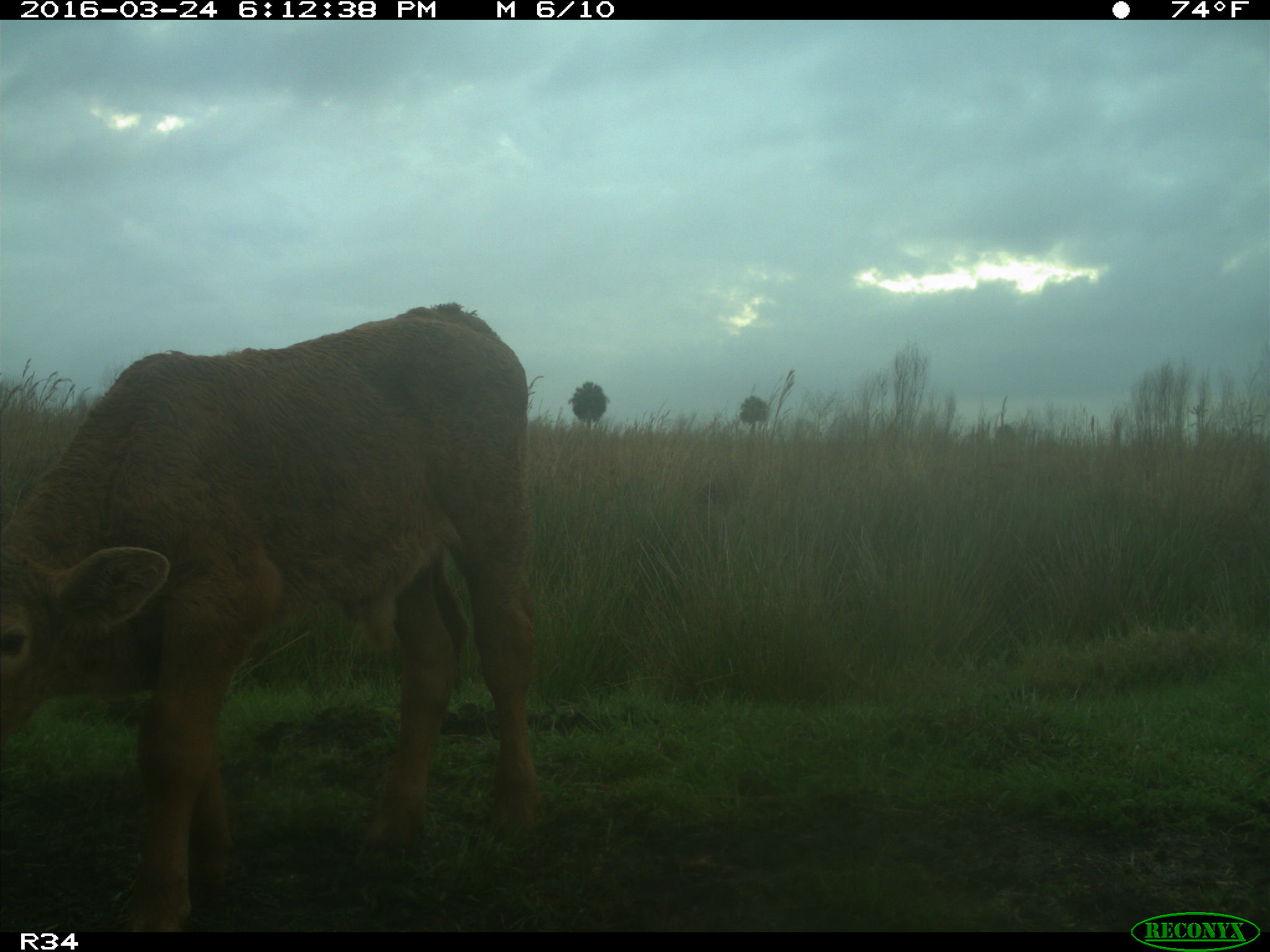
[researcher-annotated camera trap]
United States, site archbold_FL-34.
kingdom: Animalia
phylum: Chordata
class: Mammalia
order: Artiodactyla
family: Bovidae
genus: Bos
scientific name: Bos taurus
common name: domestic cow